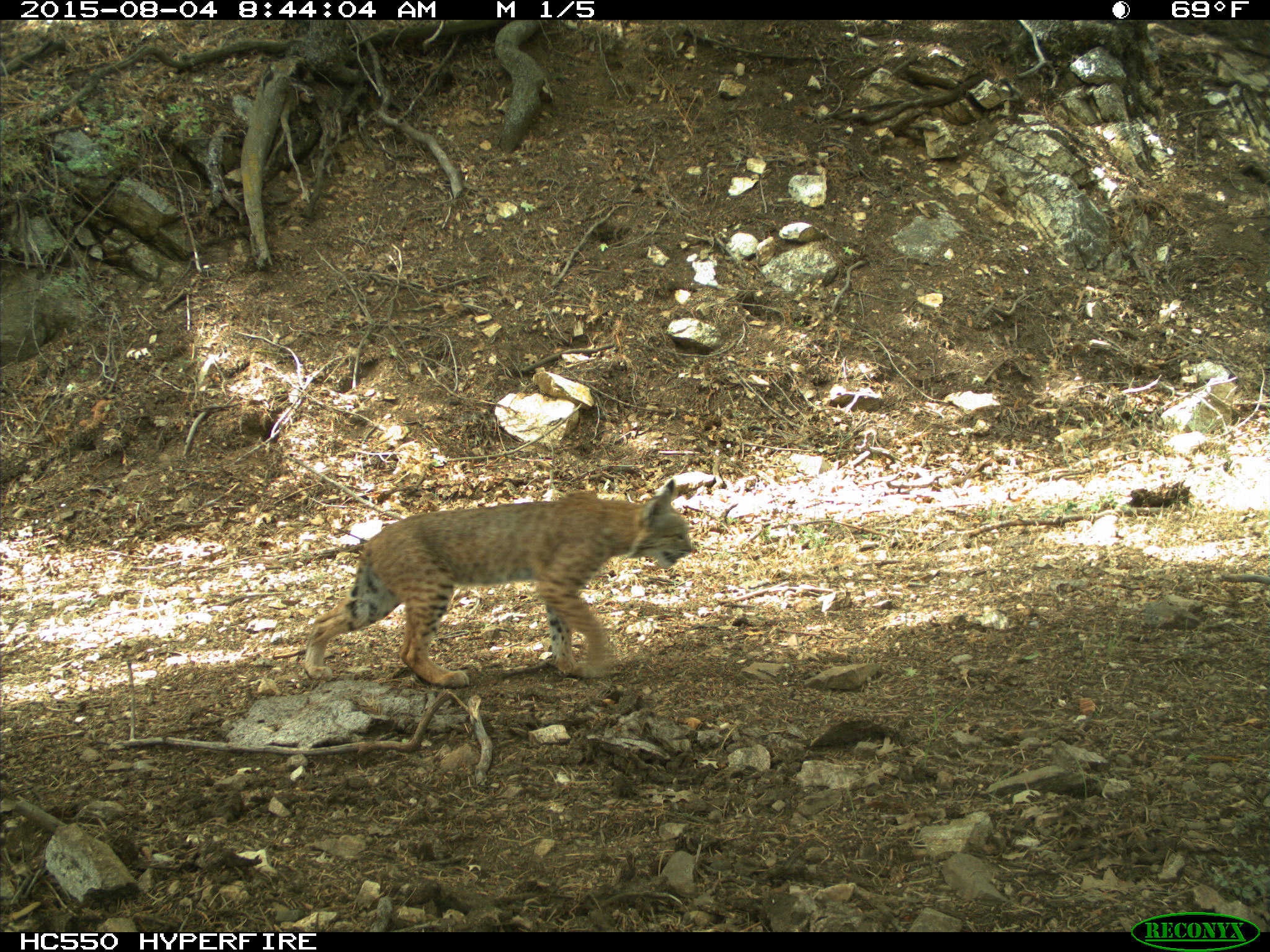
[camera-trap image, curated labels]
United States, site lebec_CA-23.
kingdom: Animalia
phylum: Chordata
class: Mammalia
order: Carnivora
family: Felidae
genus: Lynx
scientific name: Lynx rufus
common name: bobcat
Lynx rufus (bobcat).